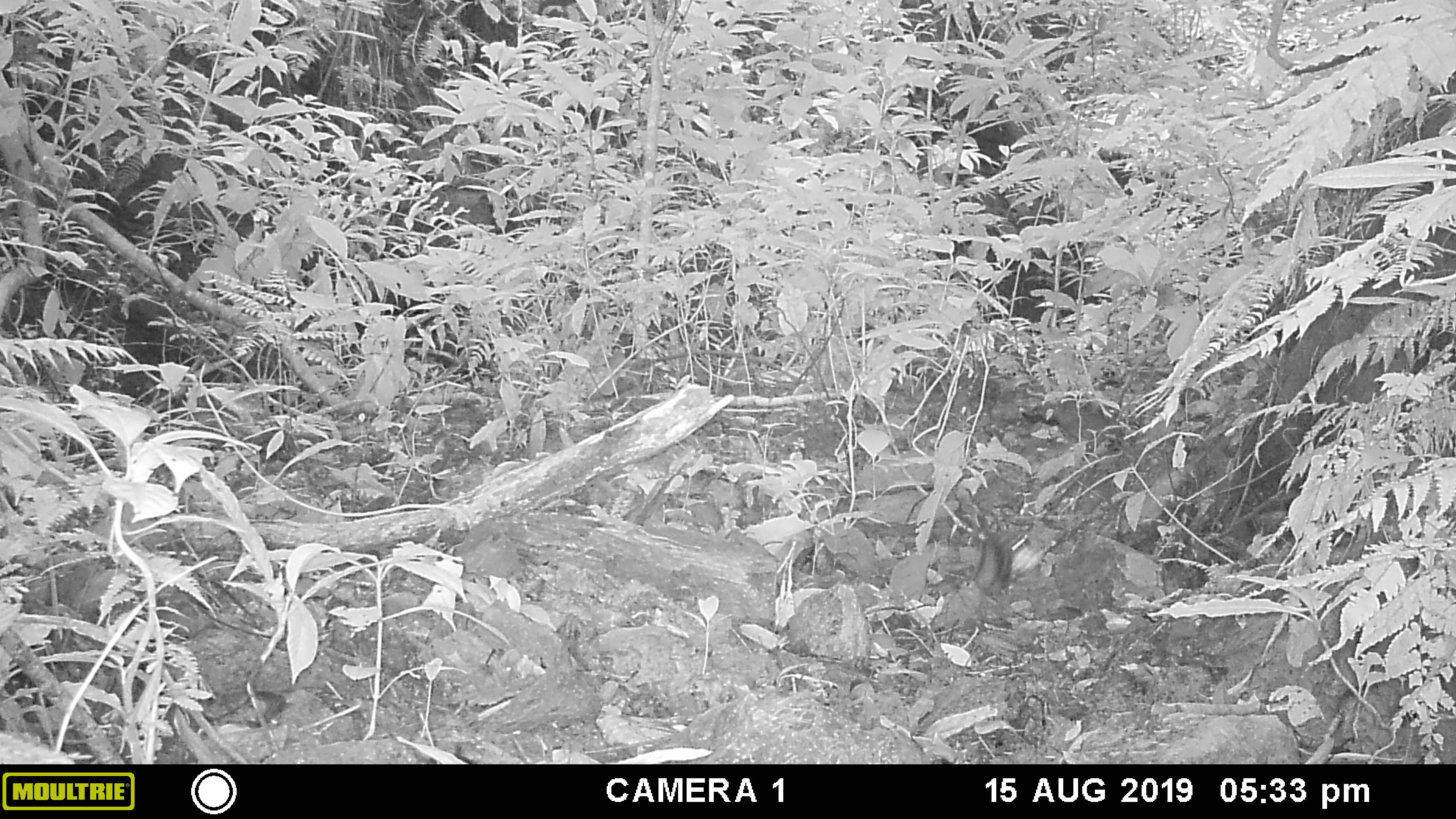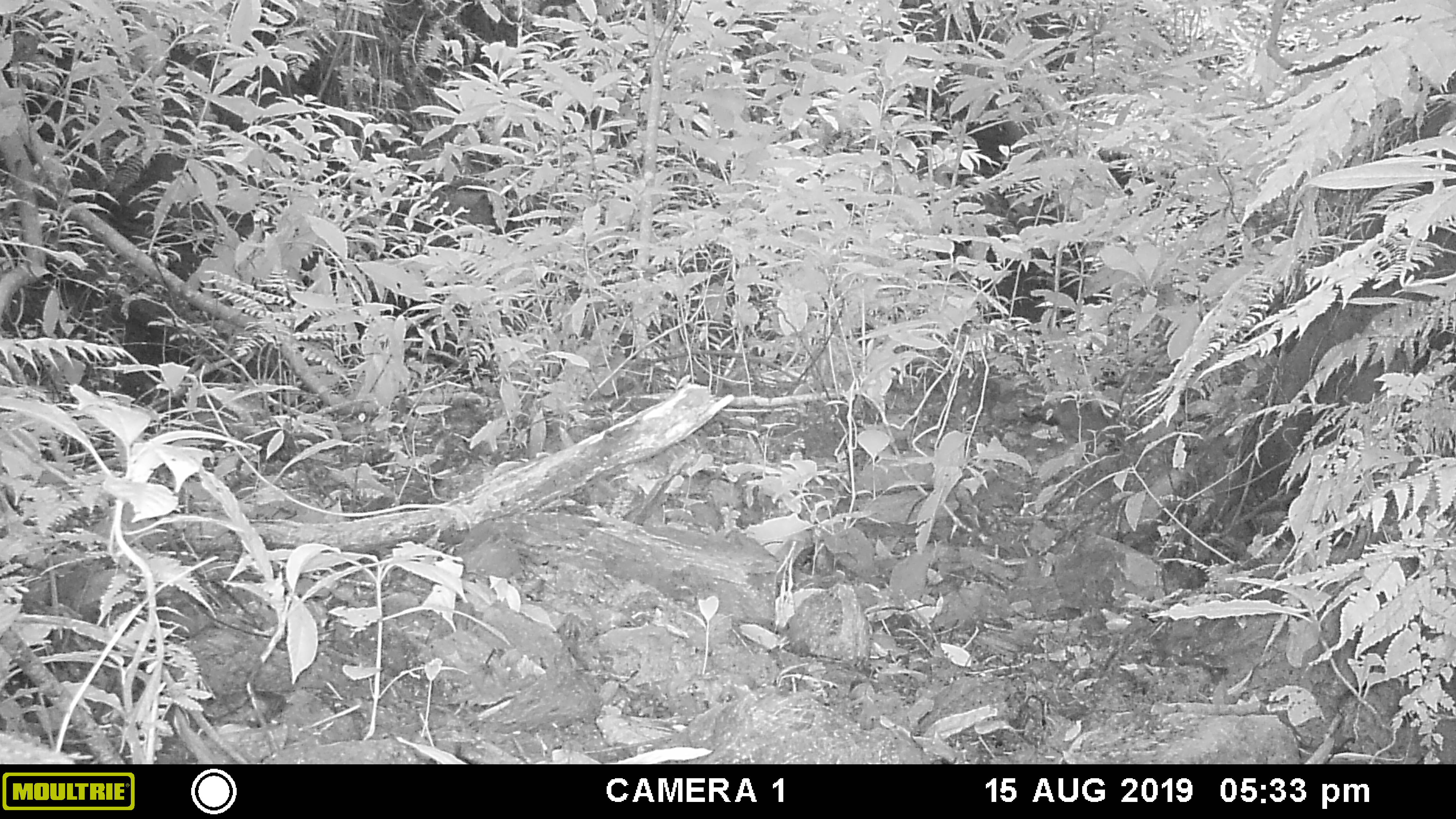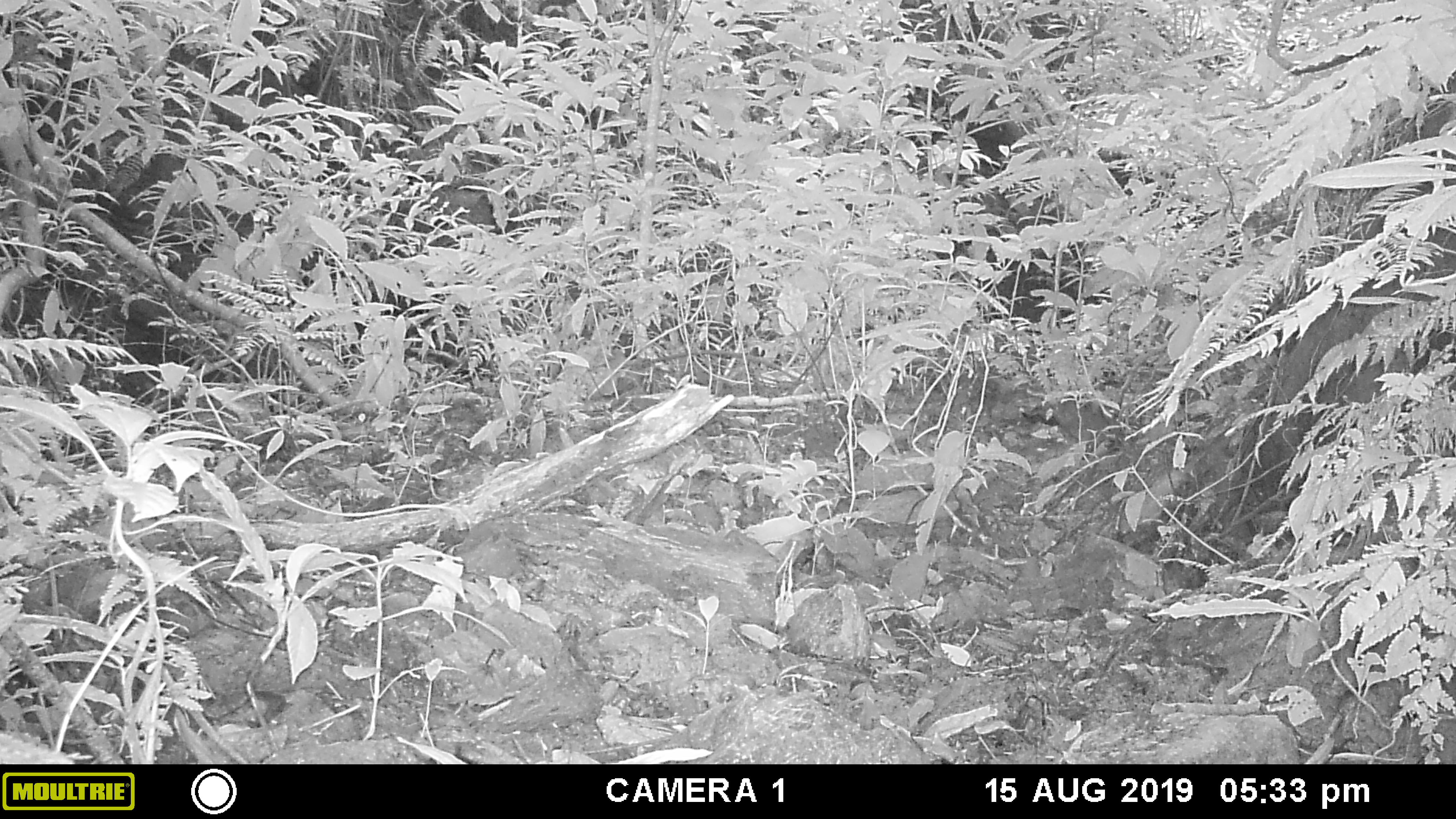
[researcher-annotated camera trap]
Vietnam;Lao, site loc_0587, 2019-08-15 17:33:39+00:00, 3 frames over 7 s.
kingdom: Animalia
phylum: Chordata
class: Mammalia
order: Rodentia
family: Sciuridae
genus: Dremomys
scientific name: Dremomys rufigenis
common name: red-cheeked squirrel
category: red cheeked squirrel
Red cheeked squirrel (red-cheeked squirrel) (Dremomys rufigenis). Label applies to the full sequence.